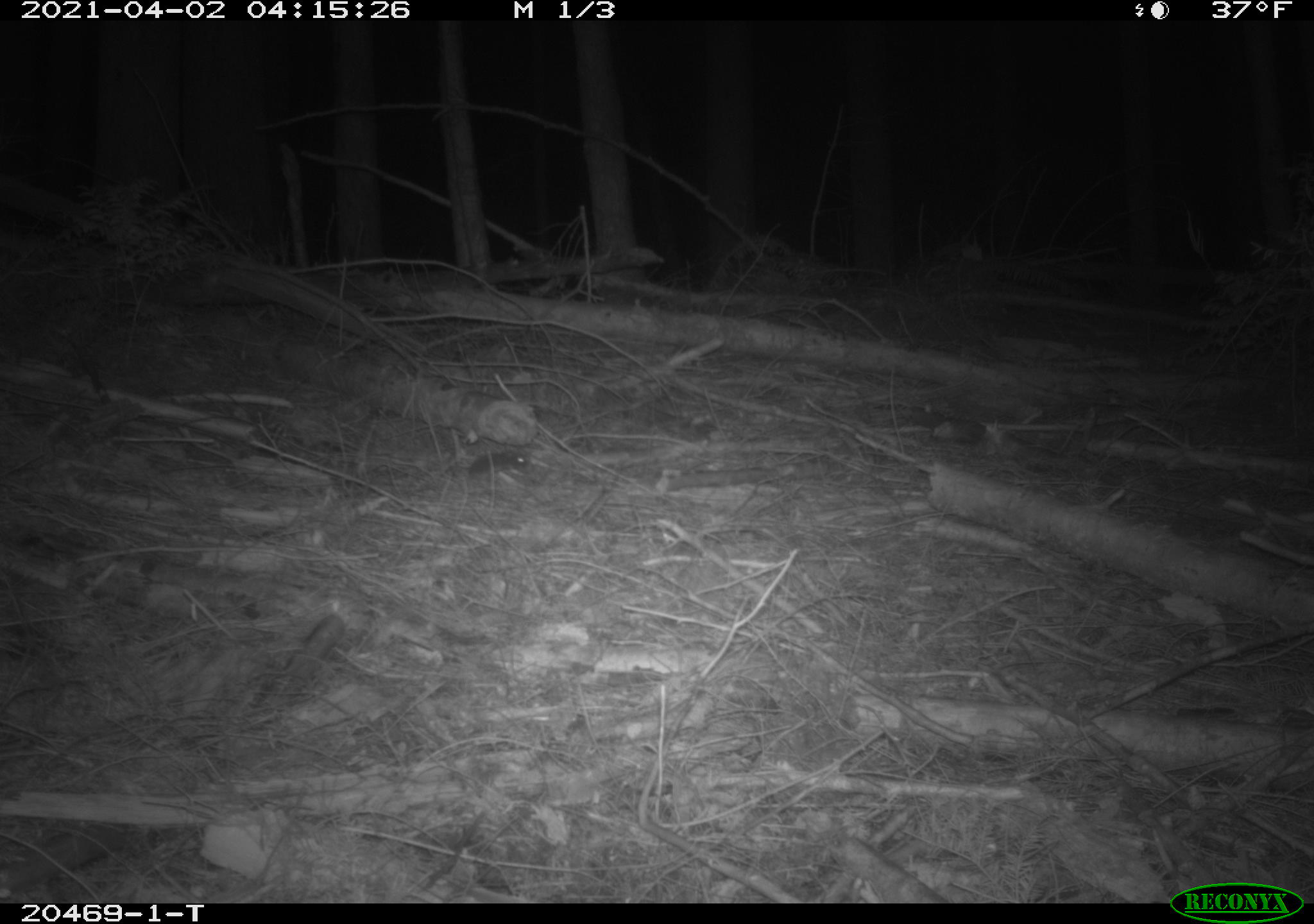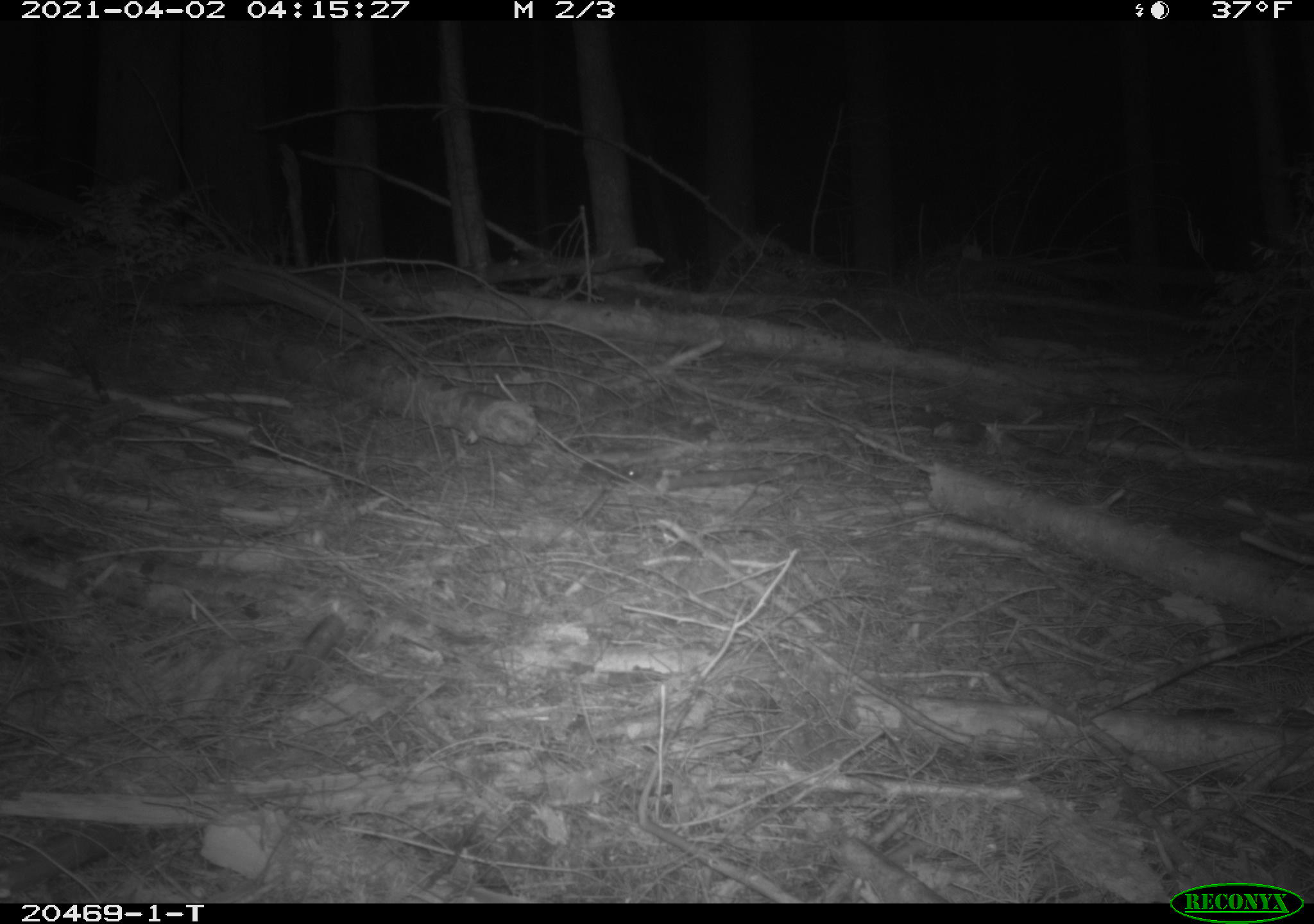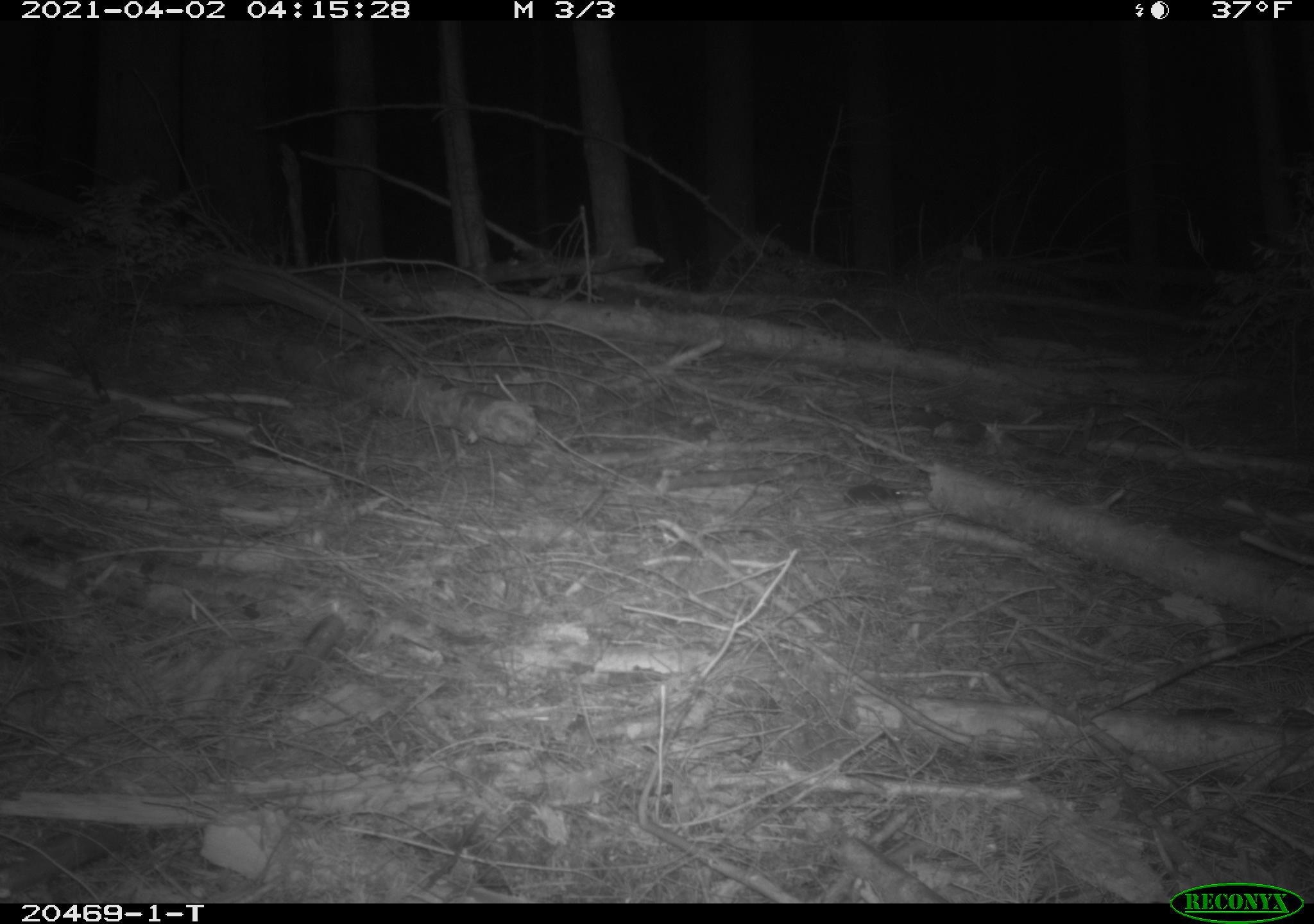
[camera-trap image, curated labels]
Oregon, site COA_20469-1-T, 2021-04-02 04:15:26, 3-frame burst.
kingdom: Animalia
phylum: Chordata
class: Mammalia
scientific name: Mammalia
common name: small mammal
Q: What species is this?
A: Small mammal (Mammalia).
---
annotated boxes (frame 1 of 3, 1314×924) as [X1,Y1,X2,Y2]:
small mammal: [438,435,550,503]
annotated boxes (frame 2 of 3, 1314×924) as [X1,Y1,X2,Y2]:
small mammal: [553,451,664,503]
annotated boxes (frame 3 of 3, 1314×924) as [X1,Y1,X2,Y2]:
small mammal: [793,476,919,530]